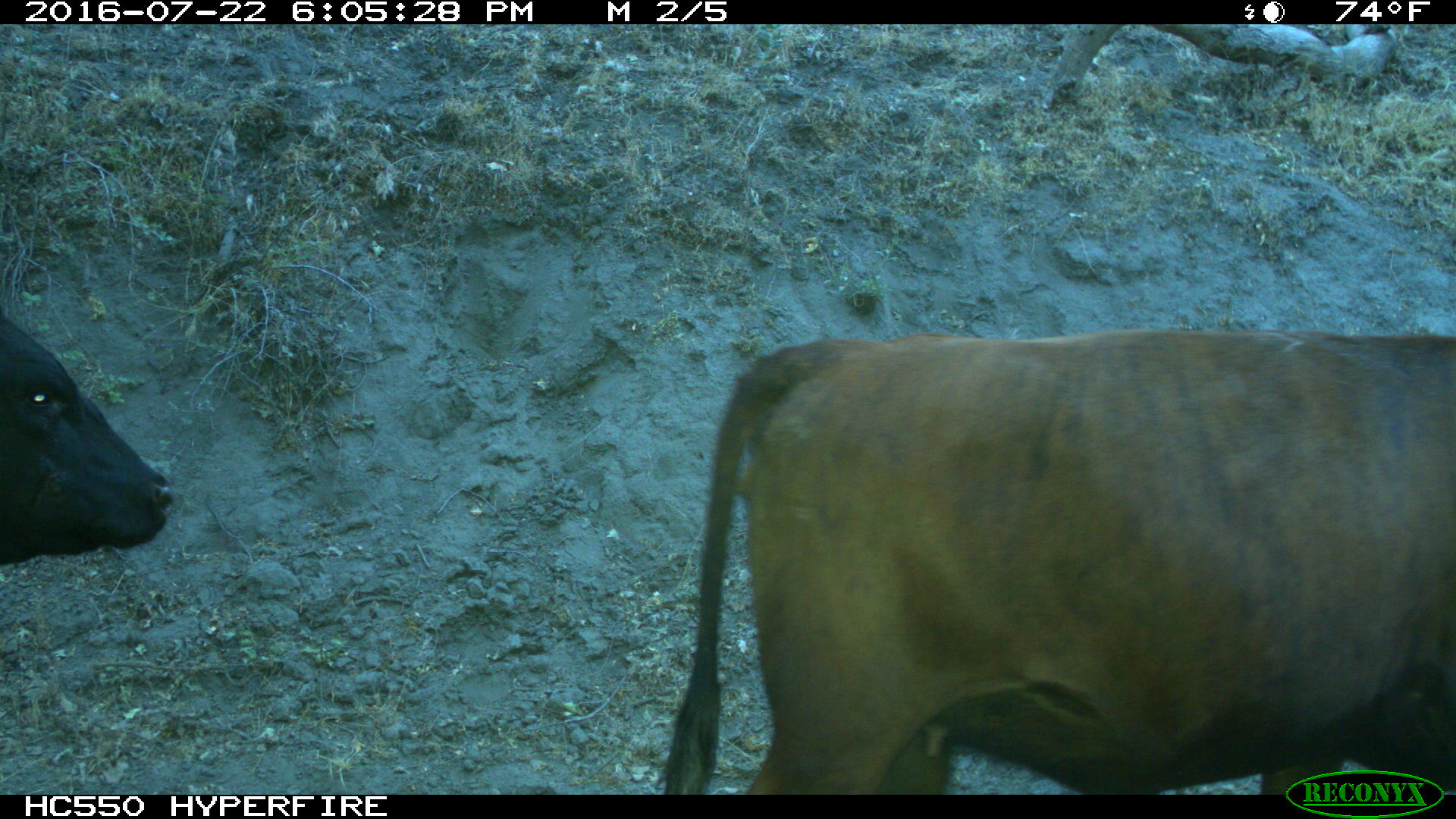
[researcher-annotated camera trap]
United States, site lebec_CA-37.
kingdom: Animalia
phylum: Chordata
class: Mammalia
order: Artiodactyla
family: Bovidae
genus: Bos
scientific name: Bos taurus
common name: domestic cow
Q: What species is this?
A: Bos taurus (domestic cow).